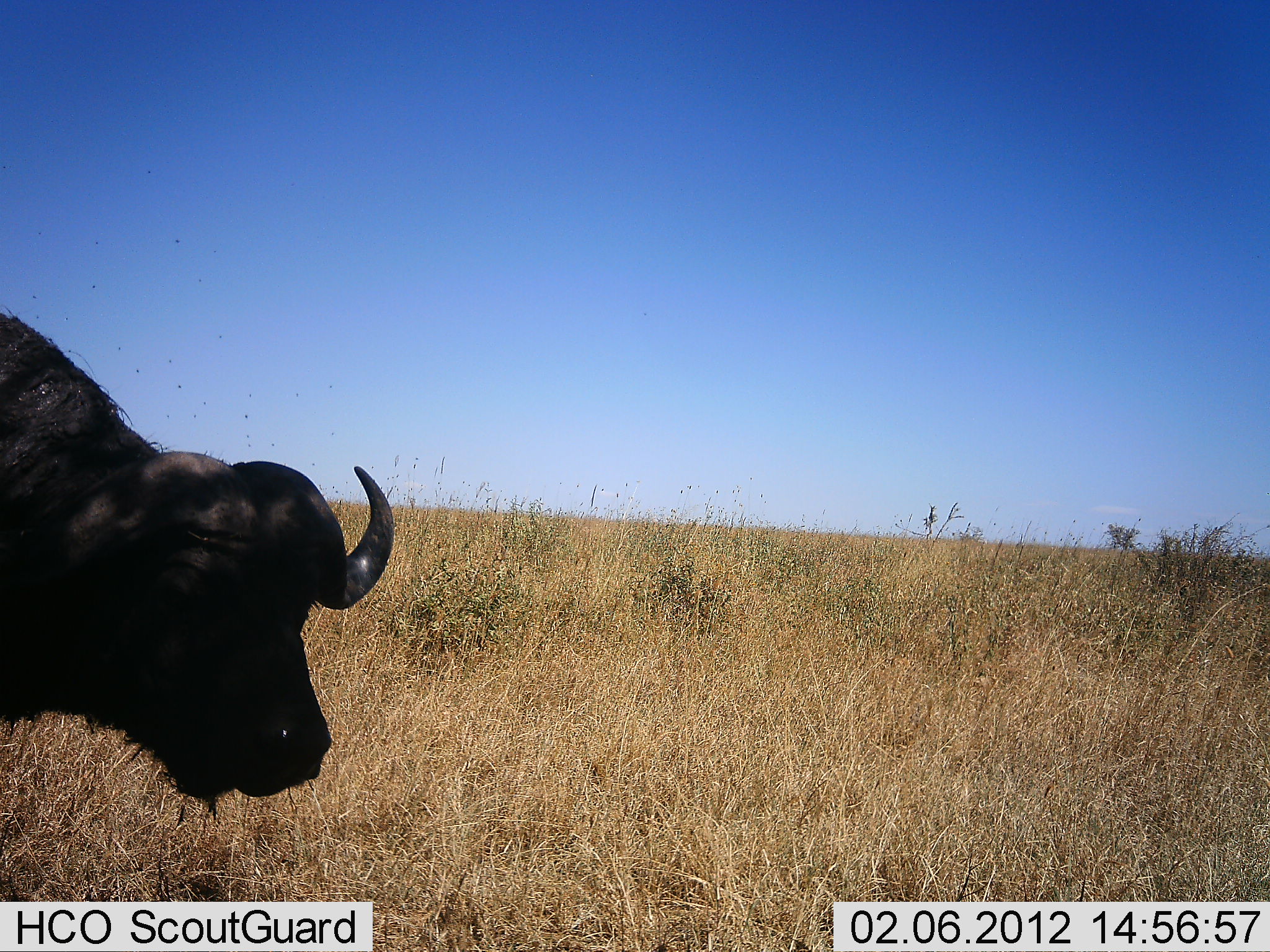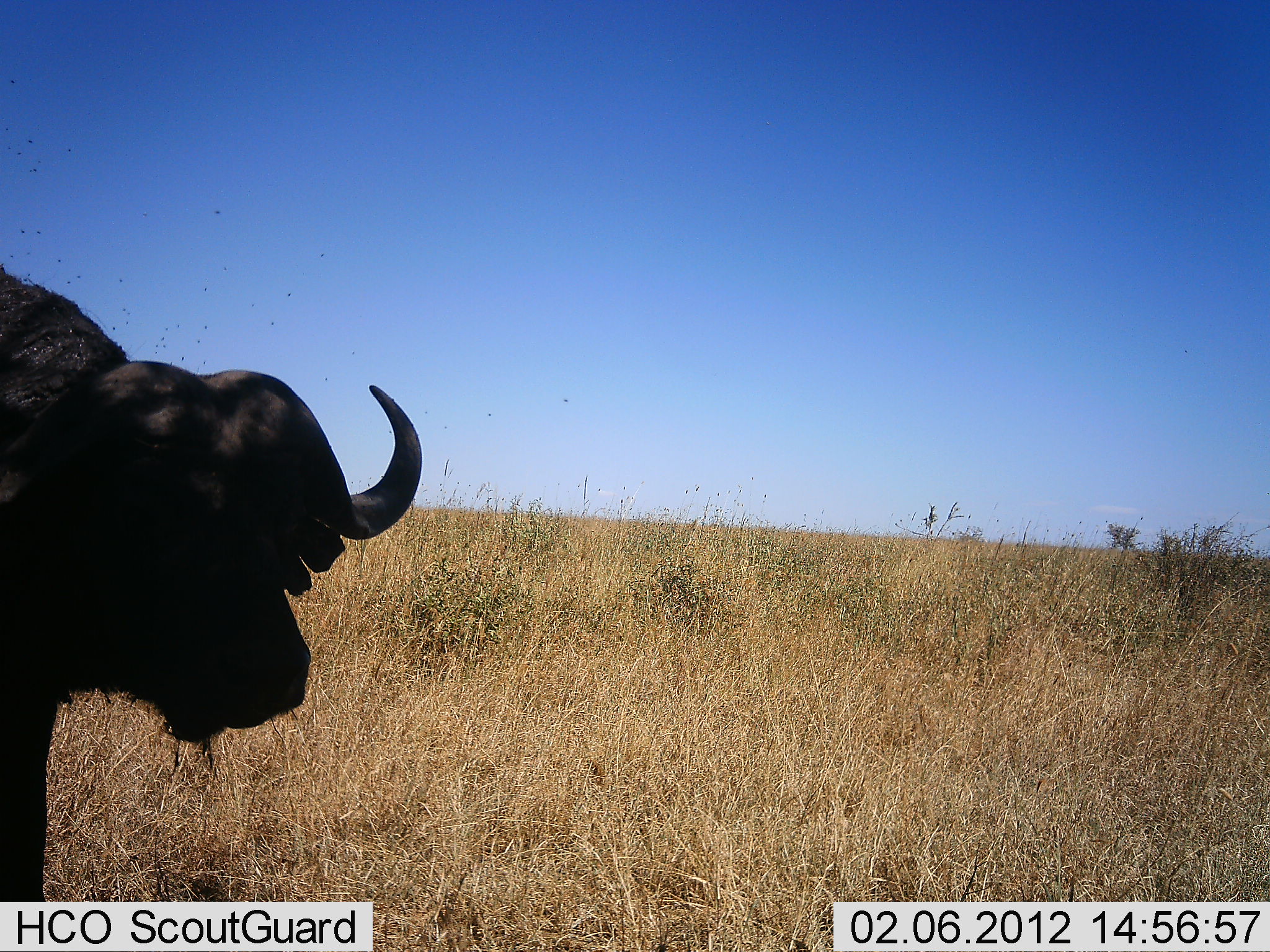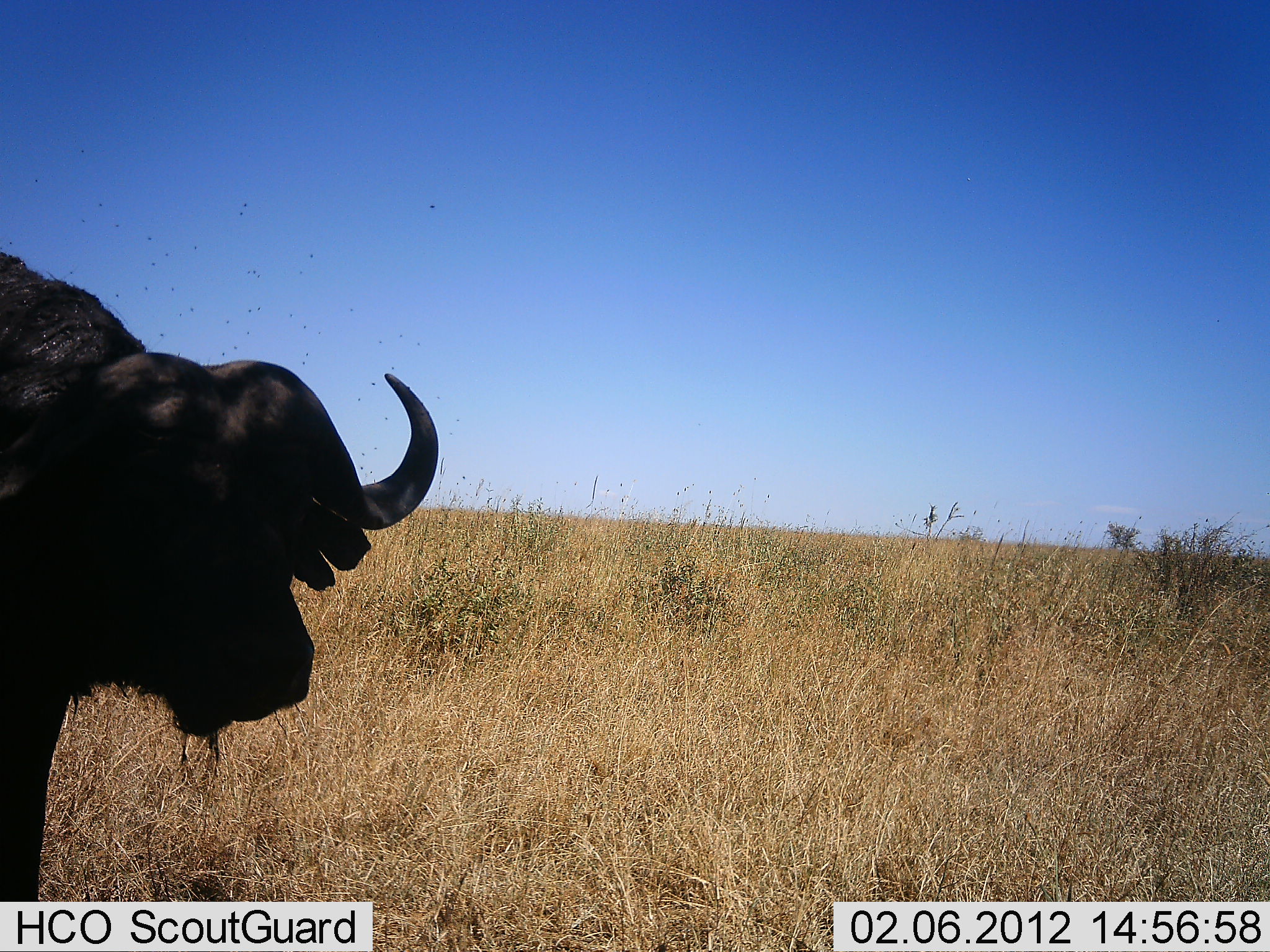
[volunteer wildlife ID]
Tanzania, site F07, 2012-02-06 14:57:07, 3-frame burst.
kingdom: Animalia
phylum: Chordata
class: Mammalia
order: Artiodactyla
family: Bovidae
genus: Syncerus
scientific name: Syncerus caffer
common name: cape buffalo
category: buffalo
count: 1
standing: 80%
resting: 7%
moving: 20%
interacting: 0%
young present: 0%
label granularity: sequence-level